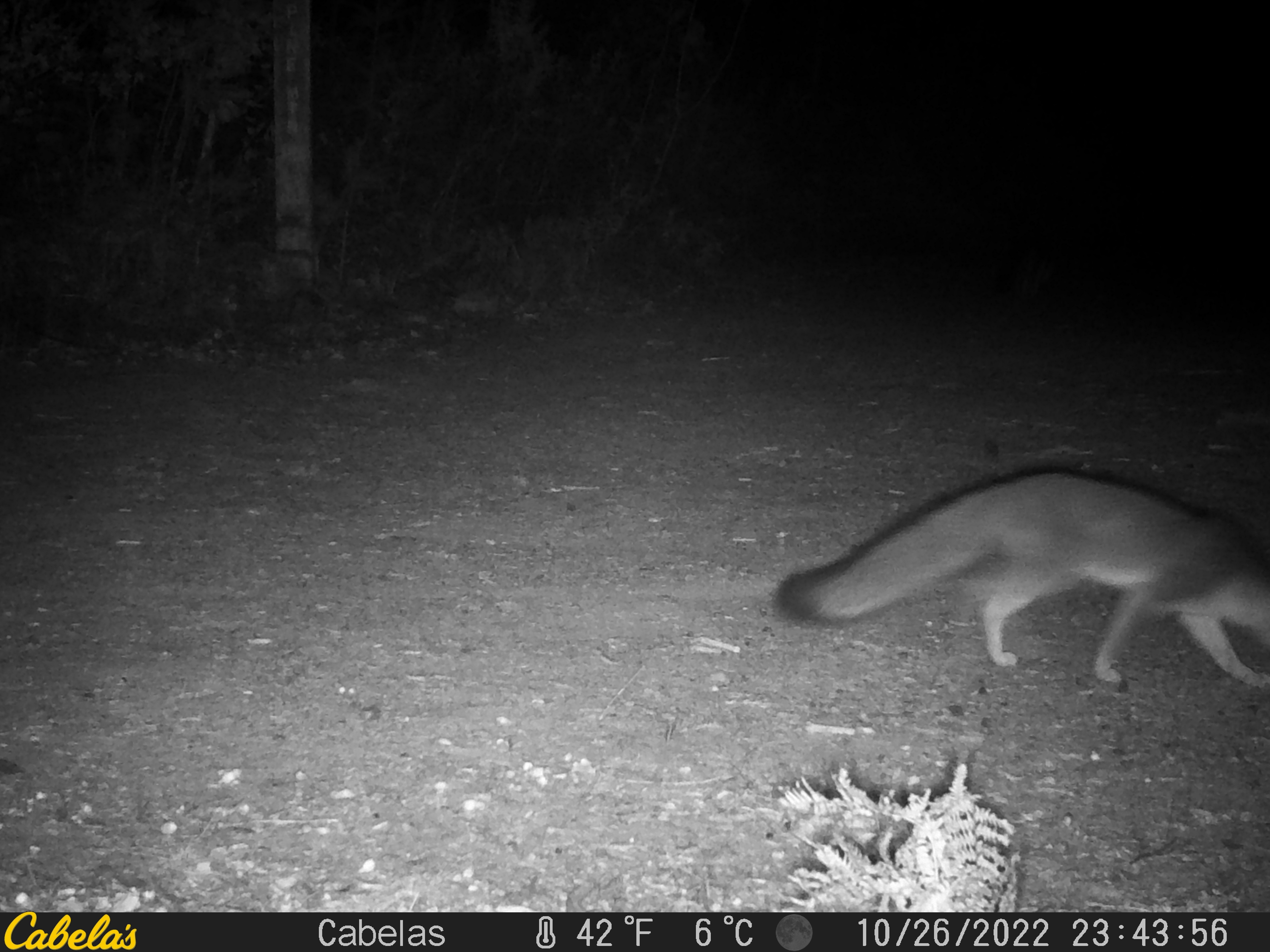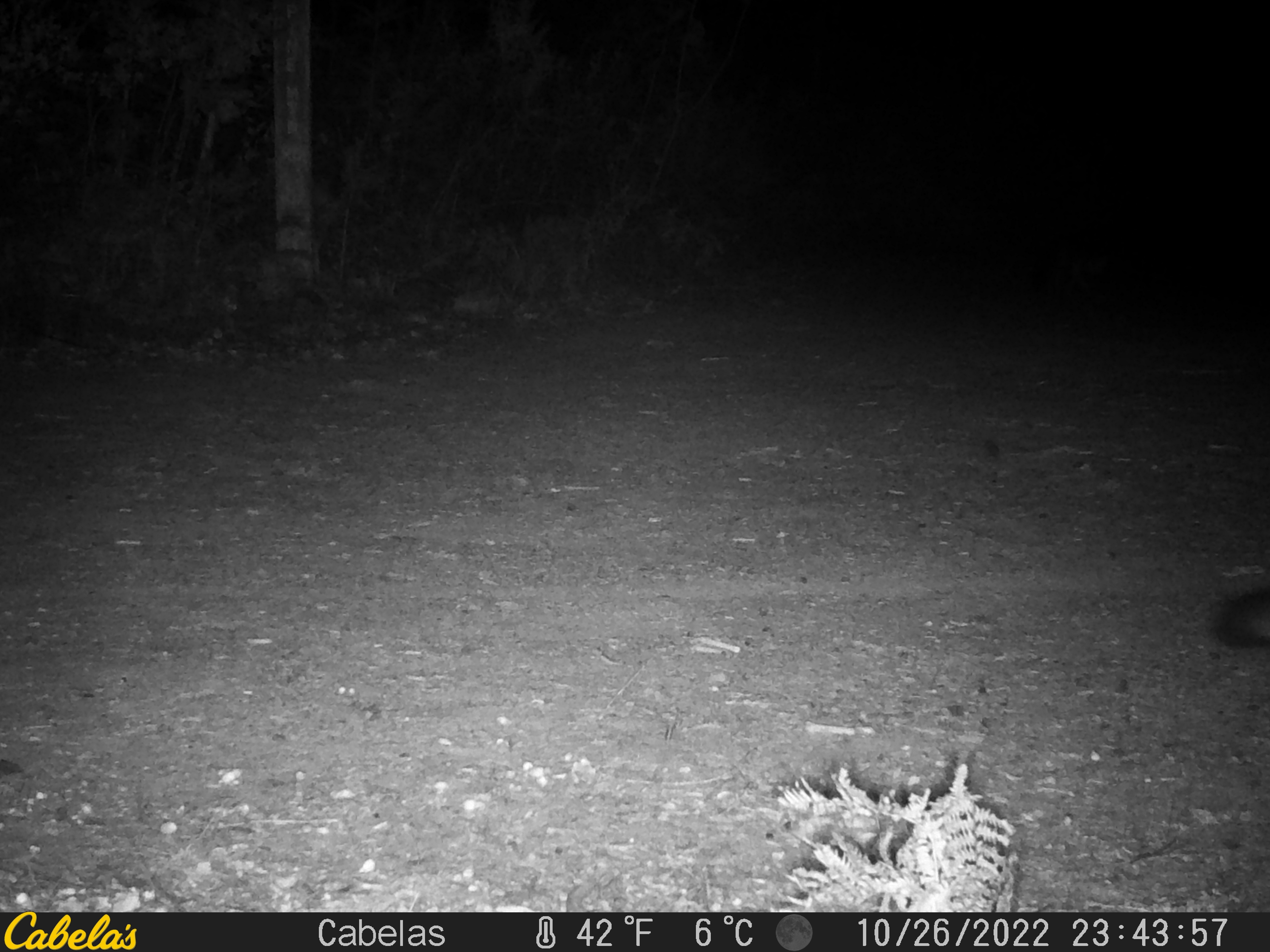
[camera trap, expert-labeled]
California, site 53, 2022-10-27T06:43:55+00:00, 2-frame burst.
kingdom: Animalia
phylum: Chordata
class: Mammalia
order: Carnivora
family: Canidae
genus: Urocyon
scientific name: Urocyon cinereoargenteus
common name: gray fox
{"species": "gray fox (Urocyon cinereoargenteus)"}